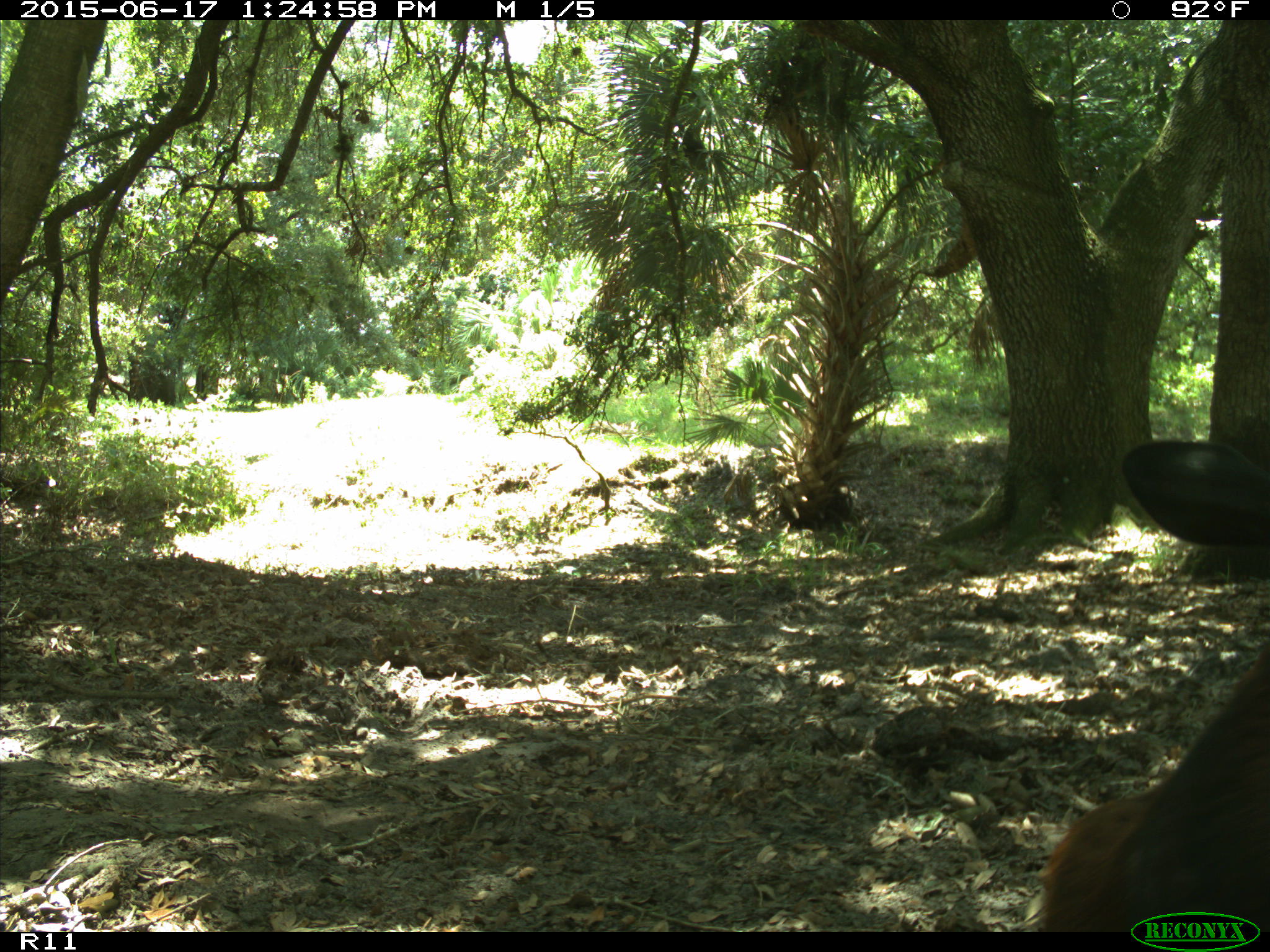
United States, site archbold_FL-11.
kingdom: Animalia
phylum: Chordata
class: Mammalia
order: Artiodactyla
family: Bovidae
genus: Bos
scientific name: Bos taurus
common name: domestic cow